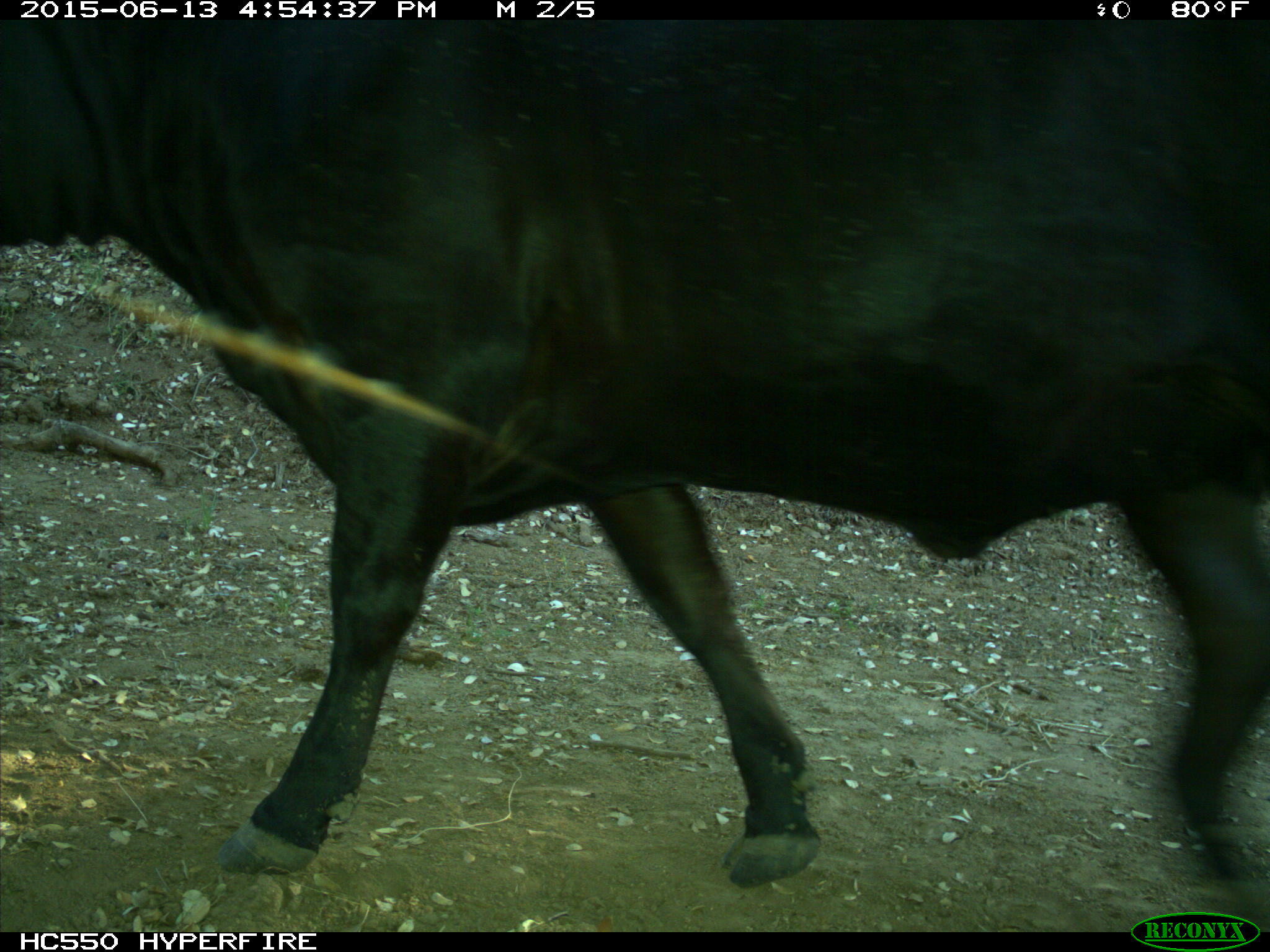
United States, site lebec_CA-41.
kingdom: Animalia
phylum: Chordata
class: Mammalia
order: Artiodactyla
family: Bovidae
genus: Bos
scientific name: Bos taurus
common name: domestic cow